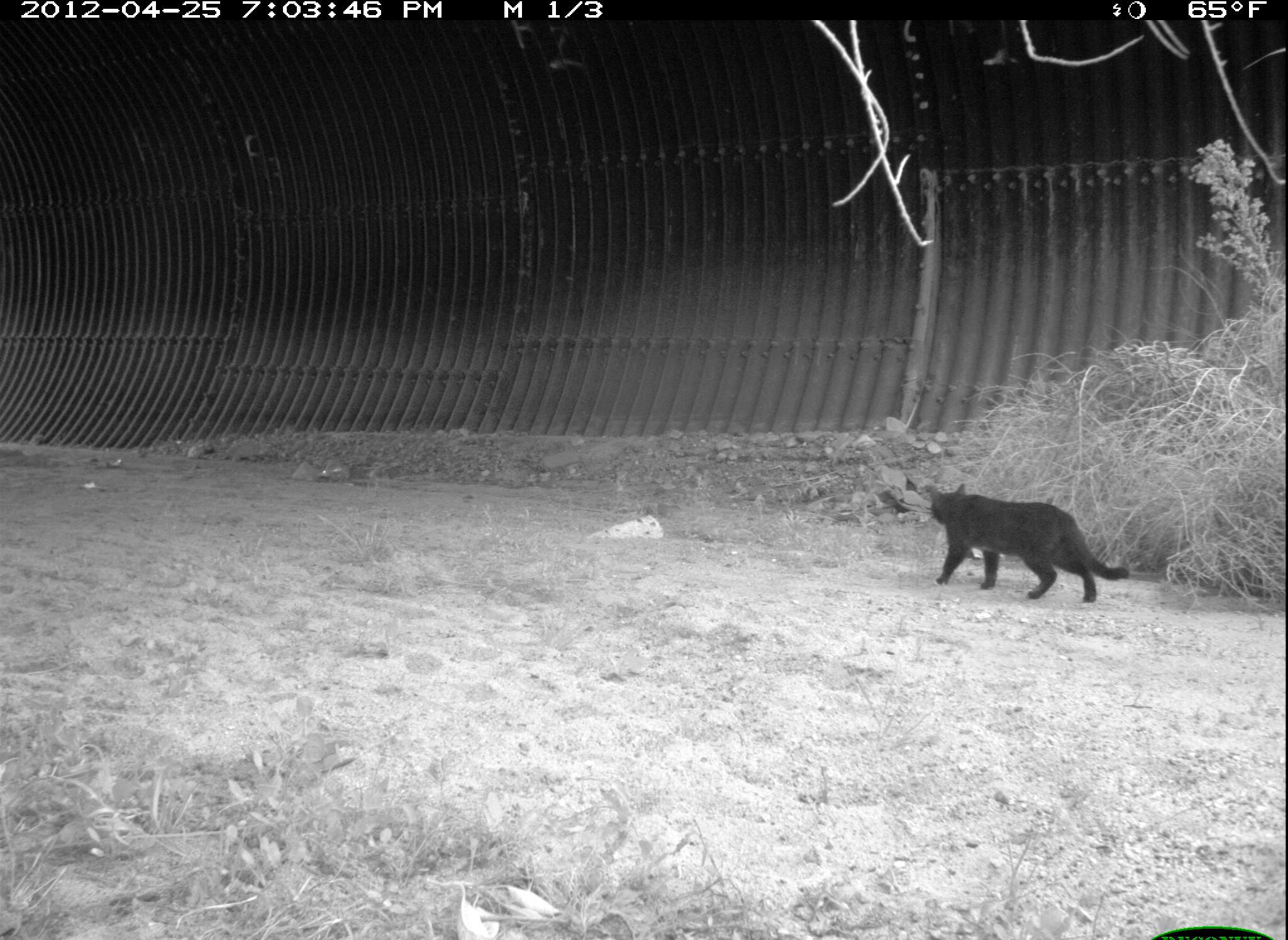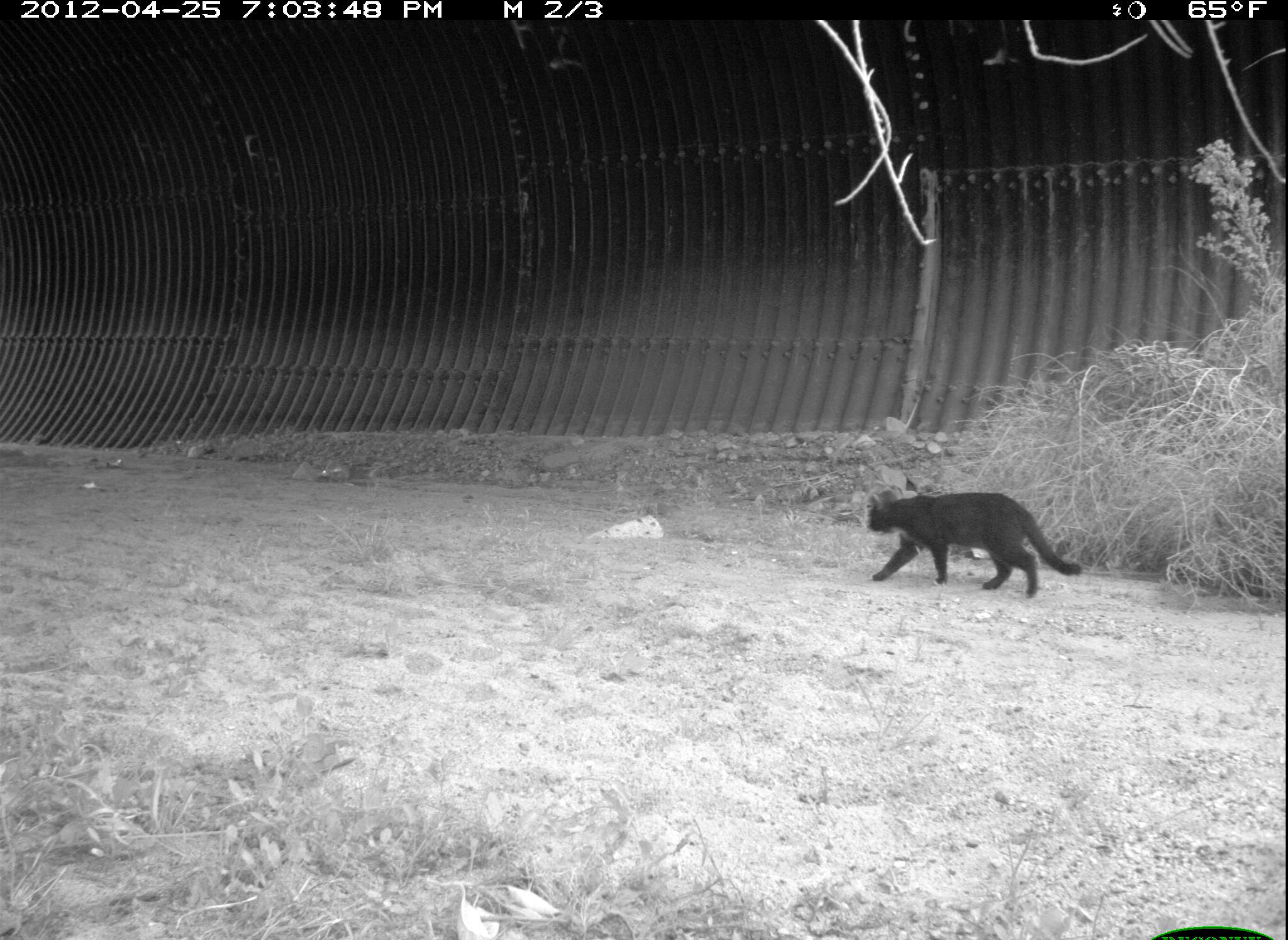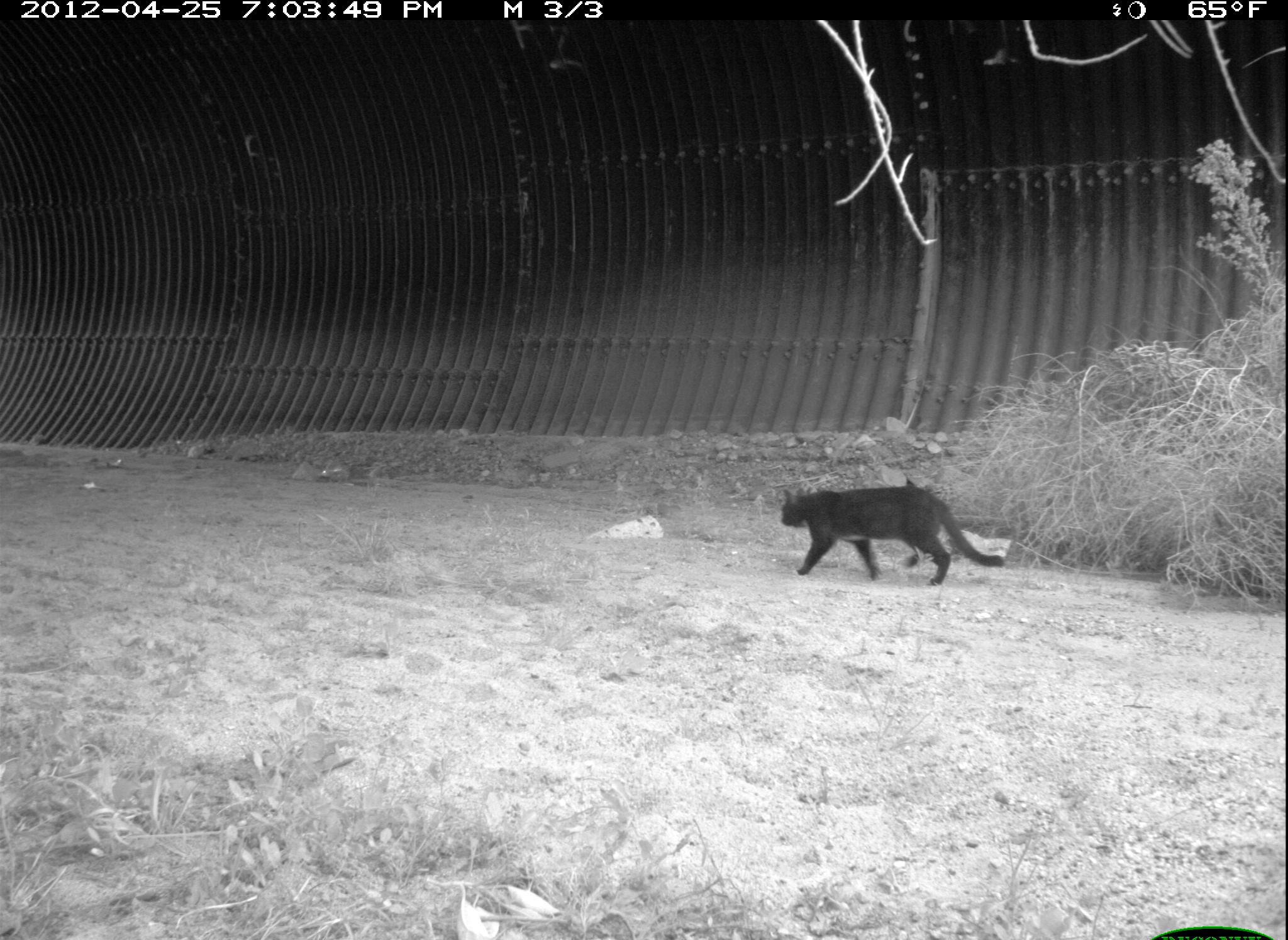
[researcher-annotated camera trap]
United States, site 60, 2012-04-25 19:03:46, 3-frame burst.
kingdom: Animalia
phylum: Chordata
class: Mammalia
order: Carnivora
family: Felidae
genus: Felis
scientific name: Felis catus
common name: cat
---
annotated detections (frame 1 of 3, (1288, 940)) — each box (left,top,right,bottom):
cat: (924,483,1129,604)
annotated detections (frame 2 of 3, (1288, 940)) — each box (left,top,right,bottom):
cat: (865,489,1083,601)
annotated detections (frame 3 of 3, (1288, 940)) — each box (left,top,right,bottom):
cat: (780,489,1006,588)